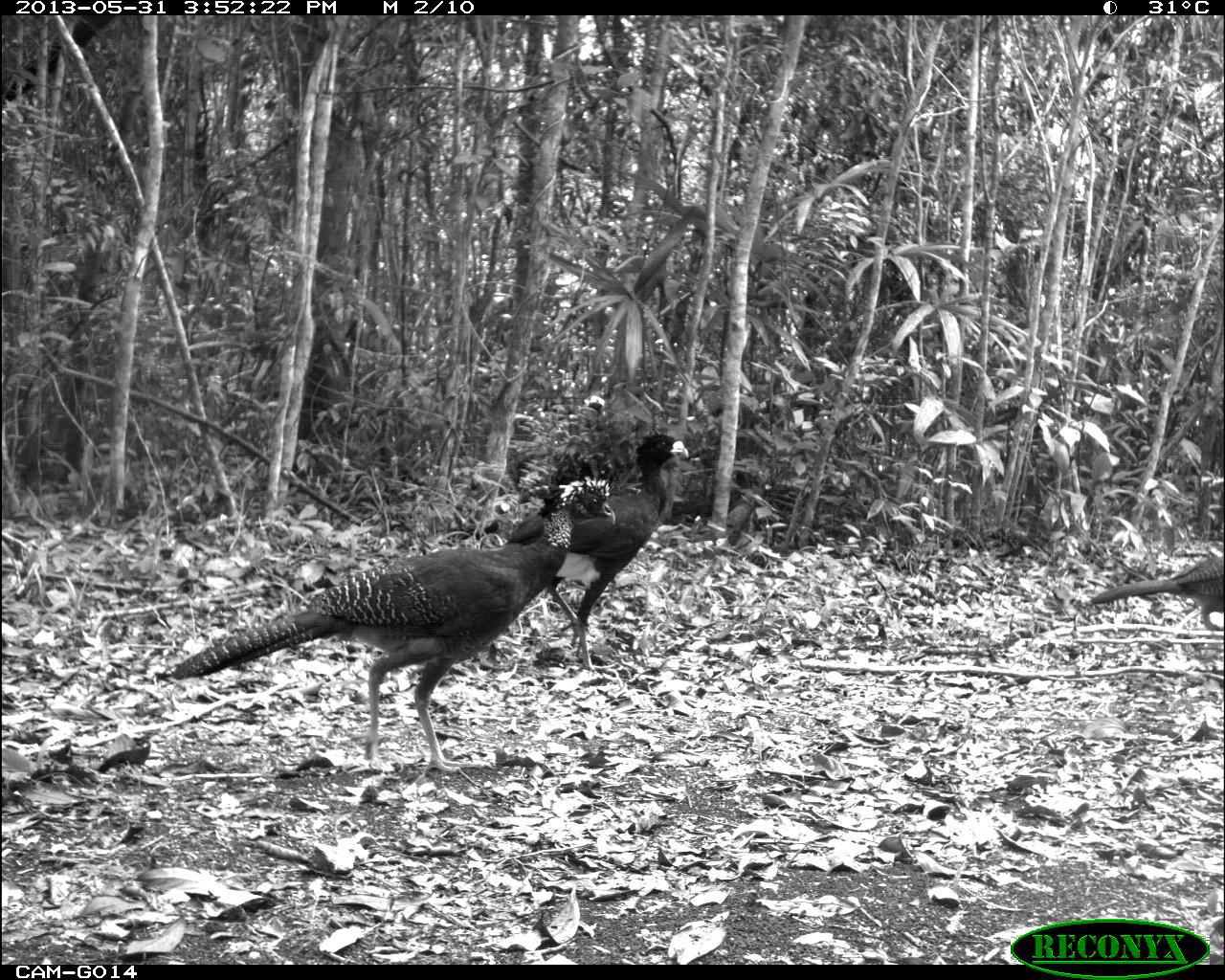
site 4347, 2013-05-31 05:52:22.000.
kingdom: Animalia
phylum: Chordata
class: Aves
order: Galliformes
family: Cracidae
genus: Crax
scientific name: Crax rubra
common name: great curassow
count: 1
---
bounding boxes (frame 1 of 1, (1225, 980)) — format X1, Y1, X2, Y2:
crax rubra: 154, 475, 617, 774; 505, 429, 688, 682; 1090, 556, 1224, 635